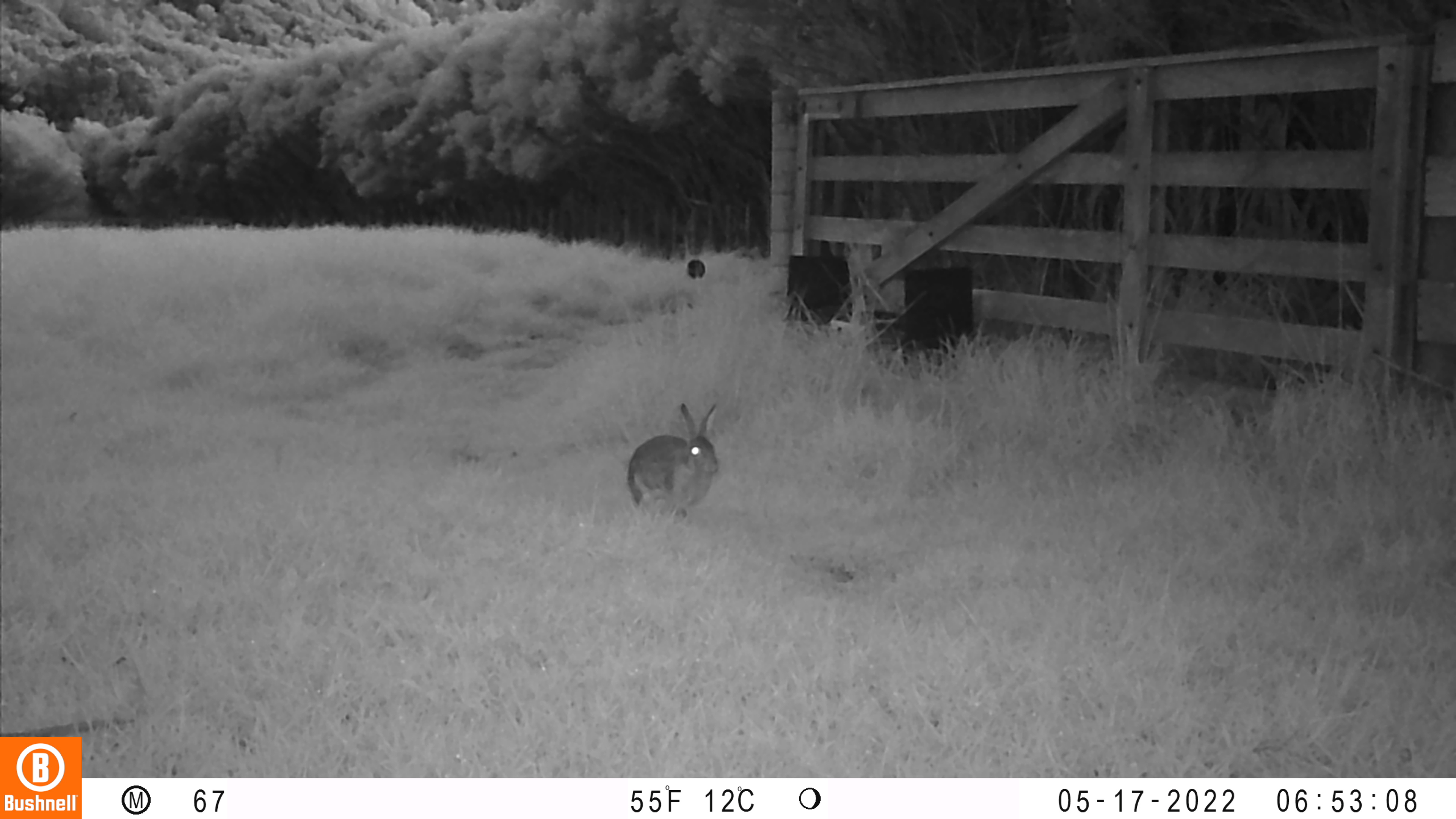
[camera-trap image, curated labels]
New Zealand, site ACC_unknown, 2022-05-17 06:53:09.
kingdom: Animalia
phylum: Chordata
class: Mammalia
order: Lagomorpha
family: Leporidae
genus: Oryctolagus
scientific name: Oryctolagus cuniculus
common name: european rabbit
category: rabbit